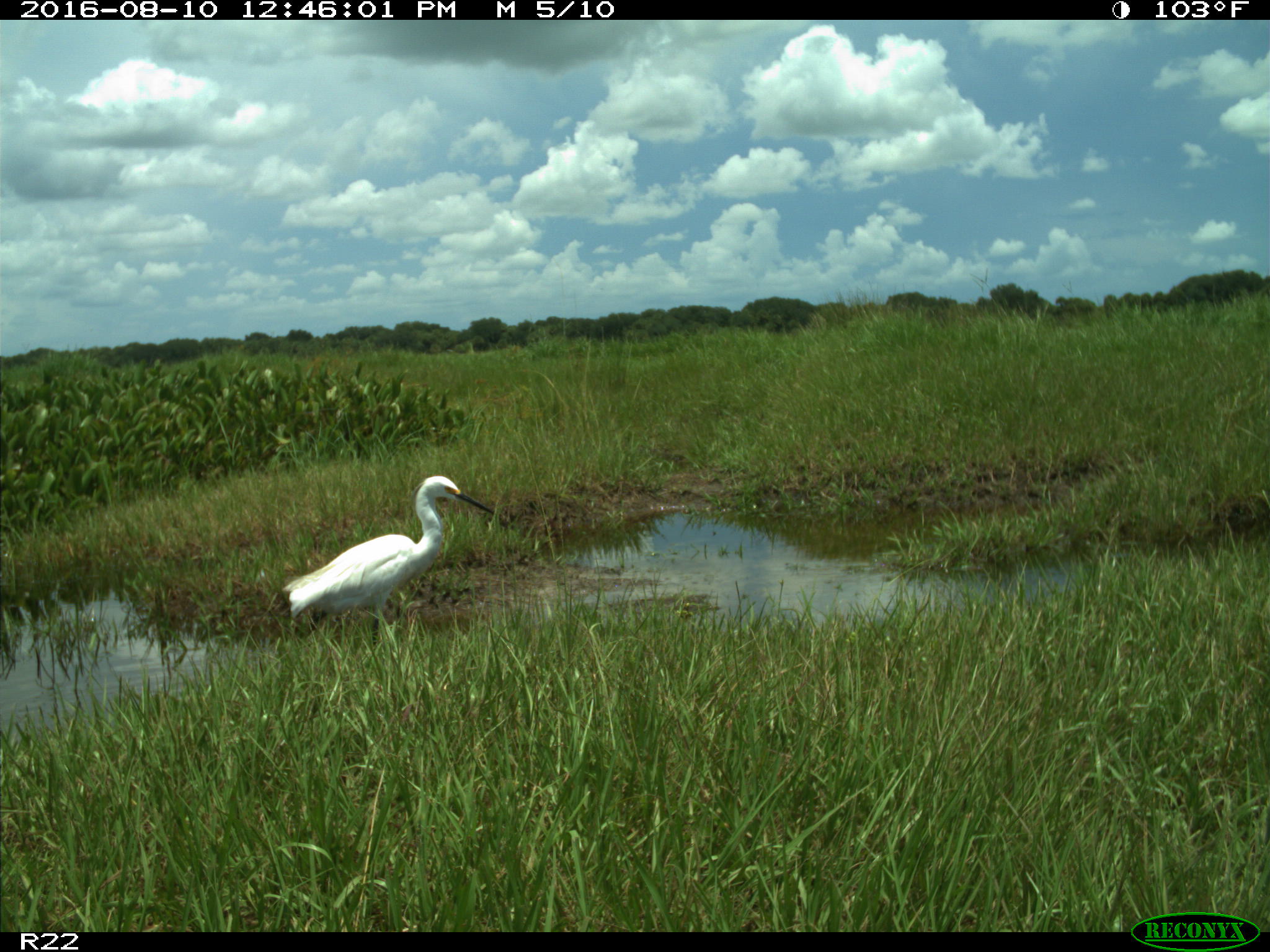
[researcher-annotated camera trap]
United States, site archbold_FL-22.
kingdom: Animalia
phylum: Chordata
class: Aves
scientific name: Aves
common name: birds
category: unidentified bird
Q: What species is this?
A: Unidentified bird (birds) (Aves).